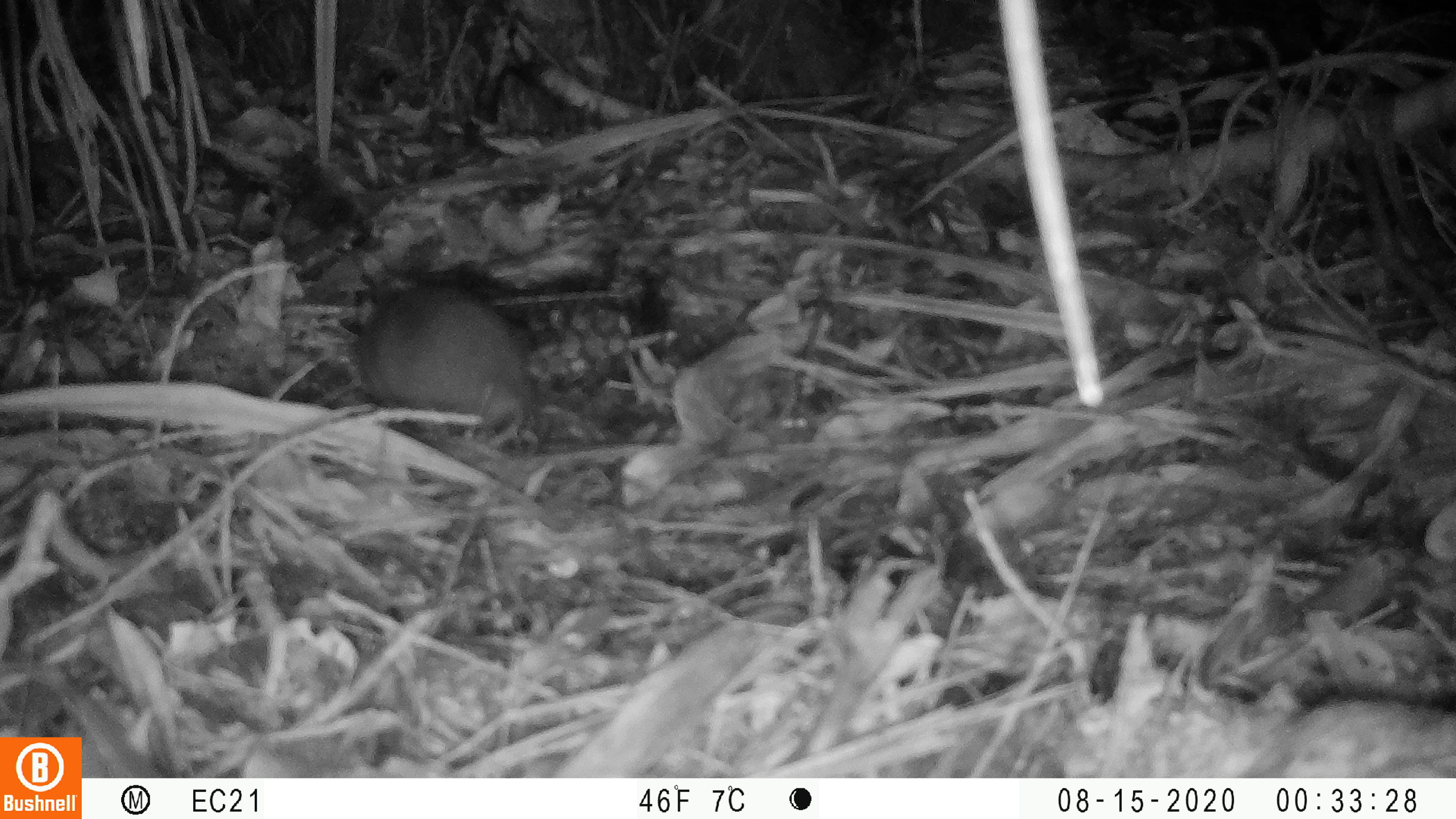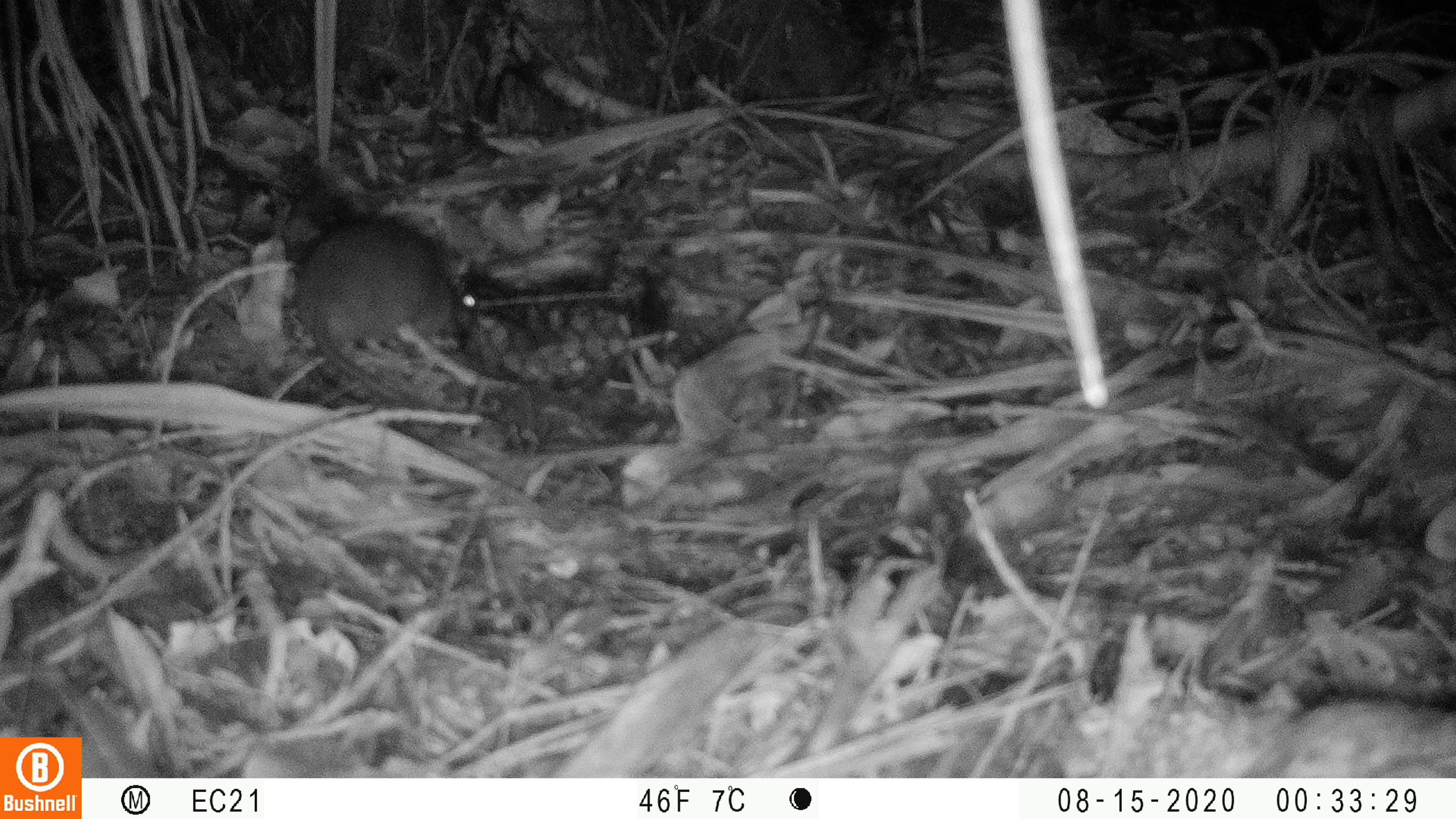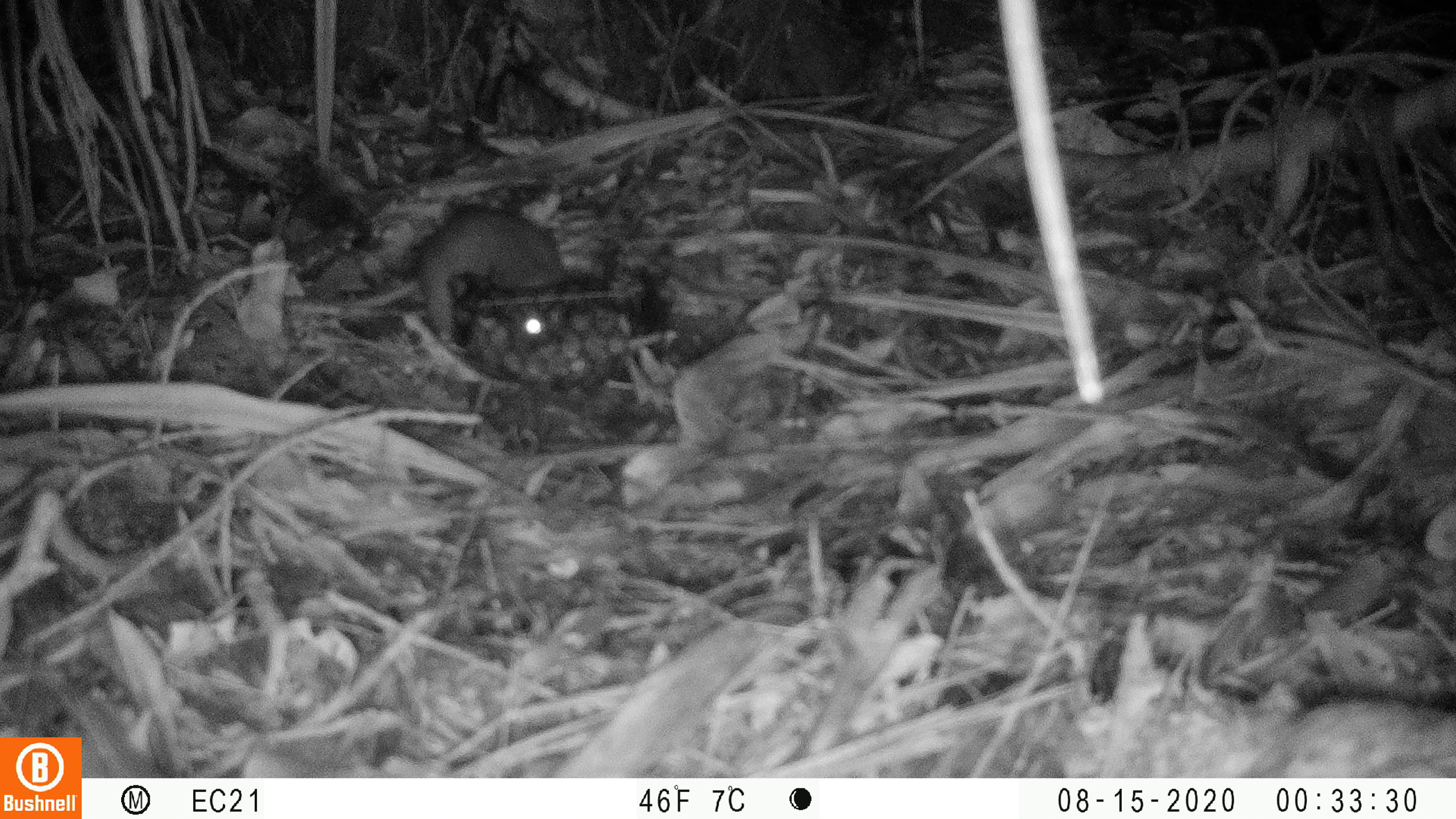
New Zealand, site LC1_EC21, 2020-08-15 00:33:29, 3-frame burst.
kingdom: Animalia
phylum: Chordata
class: Mammalia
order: Rodentia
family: Muridae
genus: Rattus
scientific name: Rattus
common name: rat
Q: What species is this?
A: Rat (Rattus).